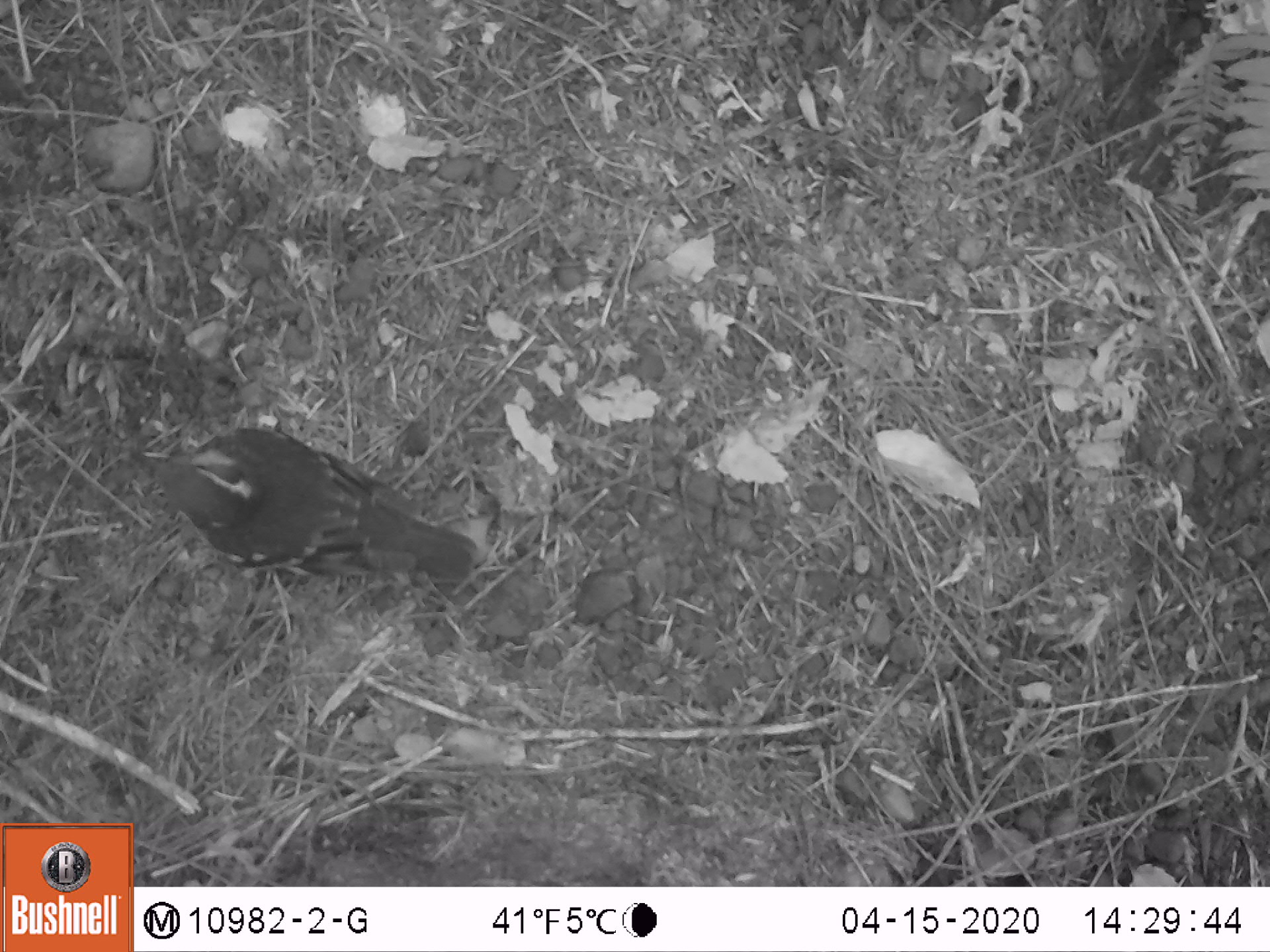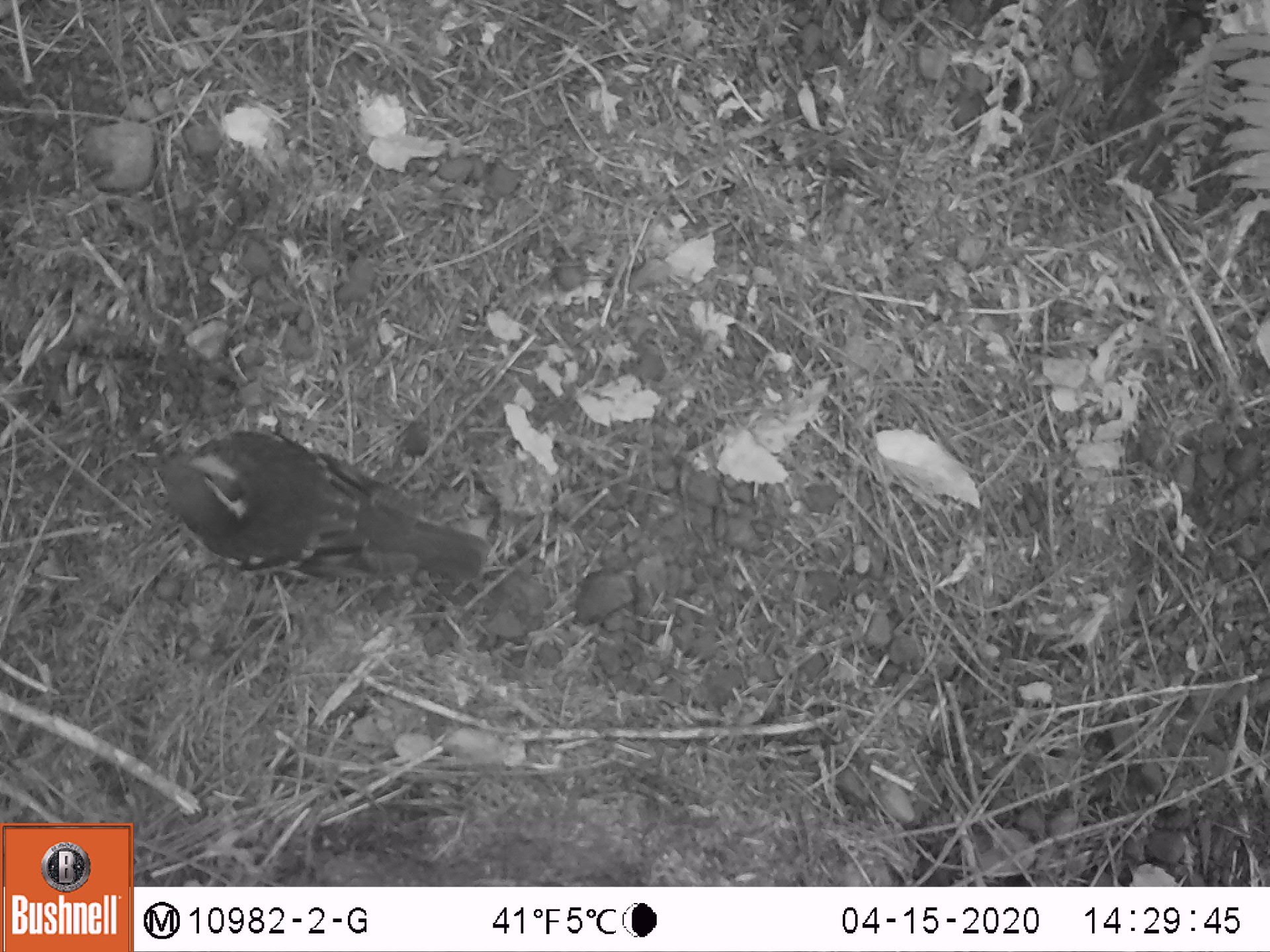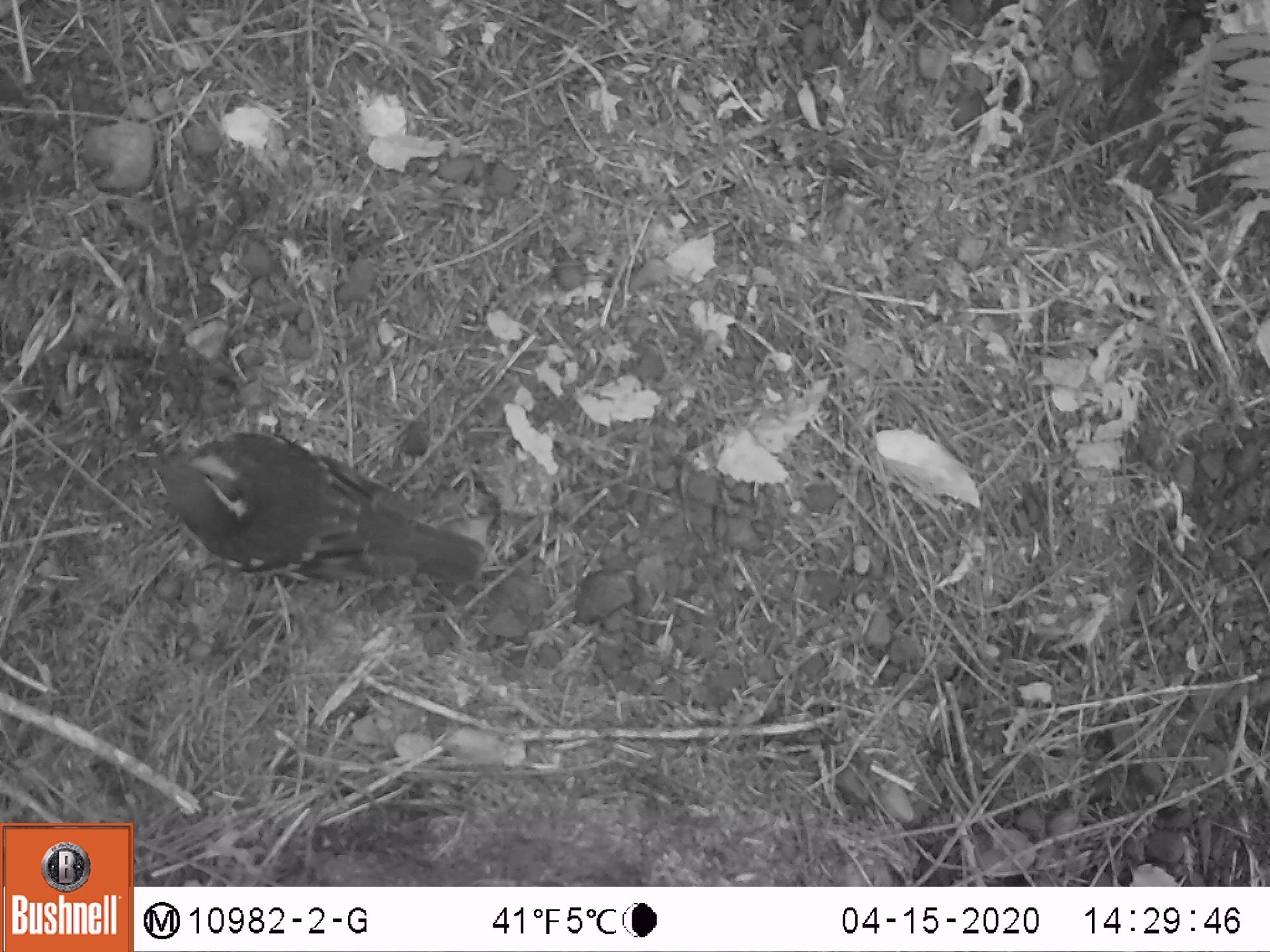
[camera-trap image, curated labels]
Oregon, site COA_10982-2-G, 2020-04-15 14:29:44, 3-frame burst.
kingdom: Animalia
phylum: Chordata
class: Aves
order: Passeriformes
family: Turdidae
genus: Ixoreus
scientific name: Ixoreus naevius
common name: varied thrush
Varied thrush (Ixoreus naevius).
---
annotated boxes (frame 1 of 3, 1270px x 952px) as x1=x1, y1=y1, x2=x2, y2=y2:
varied thrush: x1=135, y1=421, x2=479, y2=588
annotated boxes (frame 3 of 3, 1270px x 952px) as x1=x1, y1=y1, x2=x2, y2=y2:
varied thrush: x1=140, y1=426, x2=499, y2=593